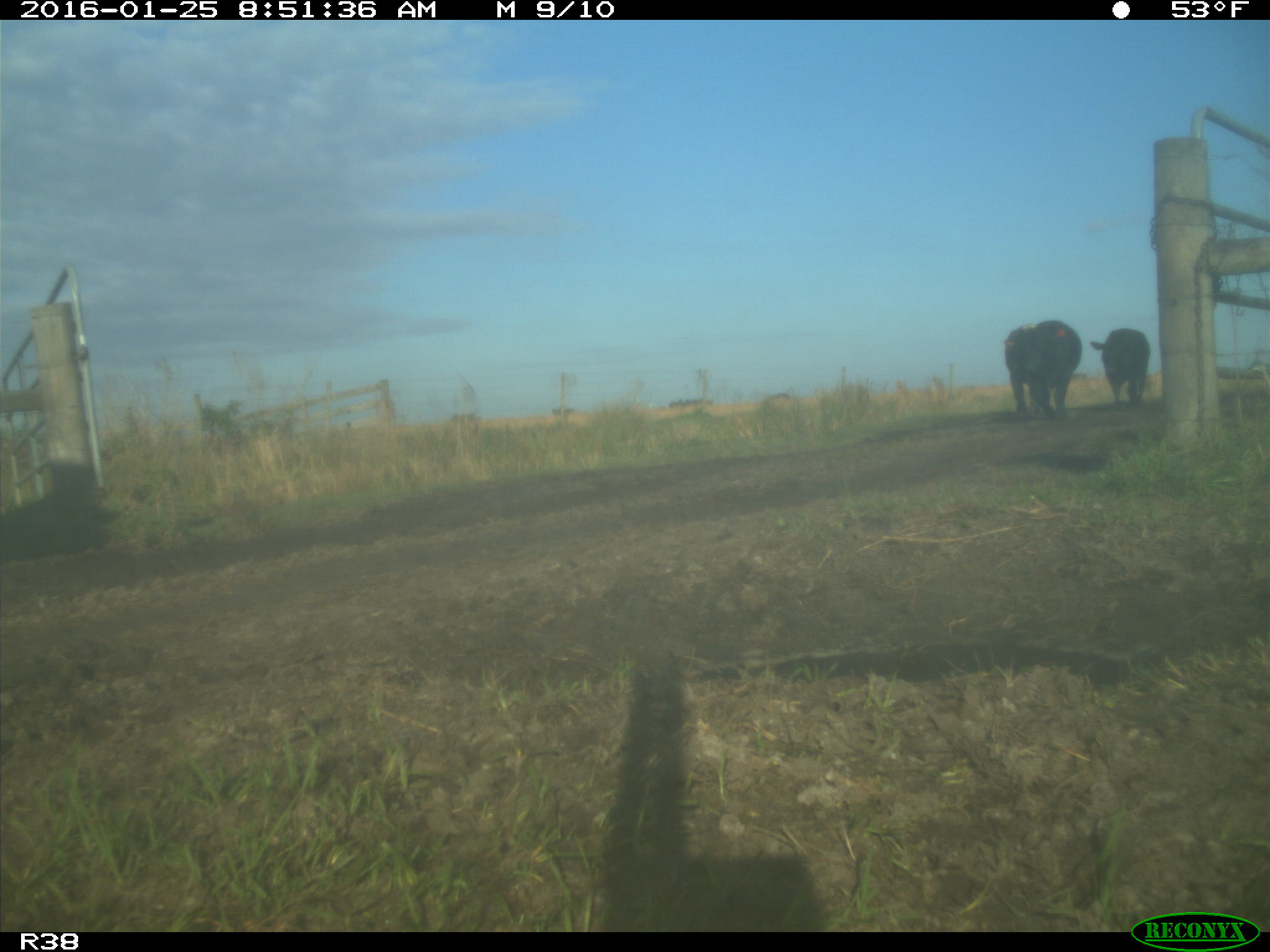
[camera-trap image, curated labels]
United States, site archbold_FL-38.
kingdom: Animalia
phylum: Chordata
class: Mammalia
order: Artiodactyla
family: Bovidae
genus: Bos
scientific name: Bos taurus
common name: domestic cow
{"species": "Bos taurus (domestic cow)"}